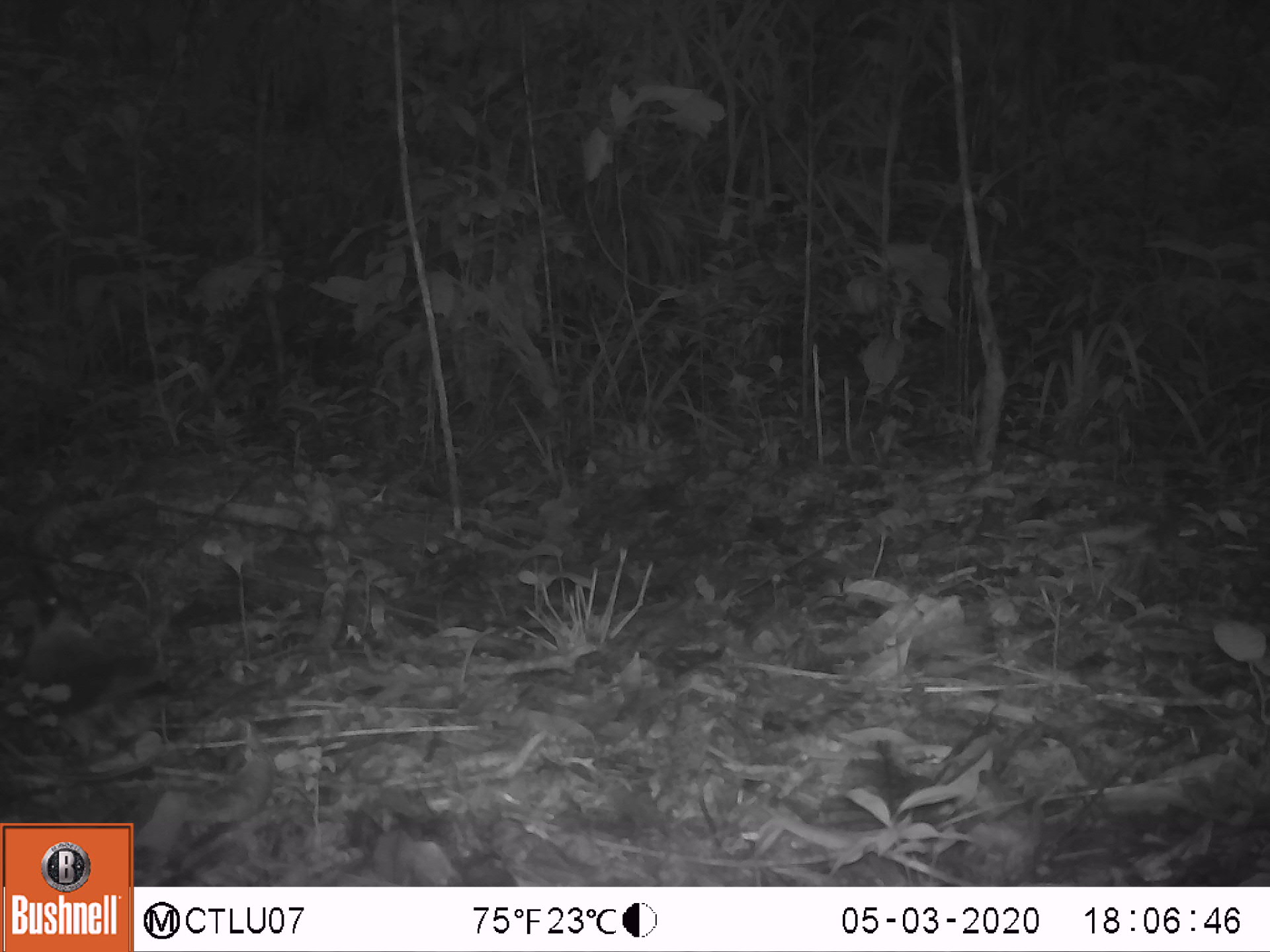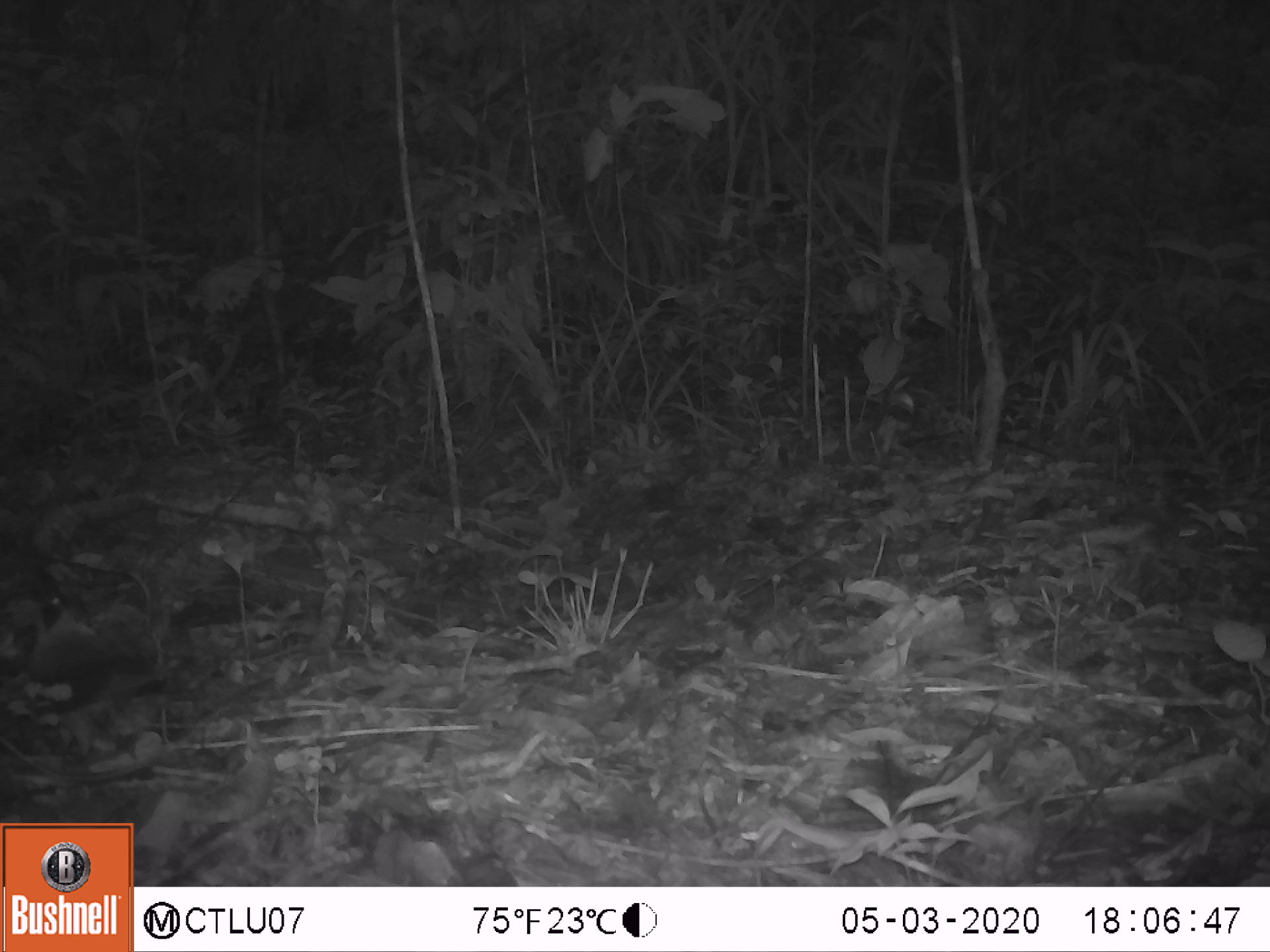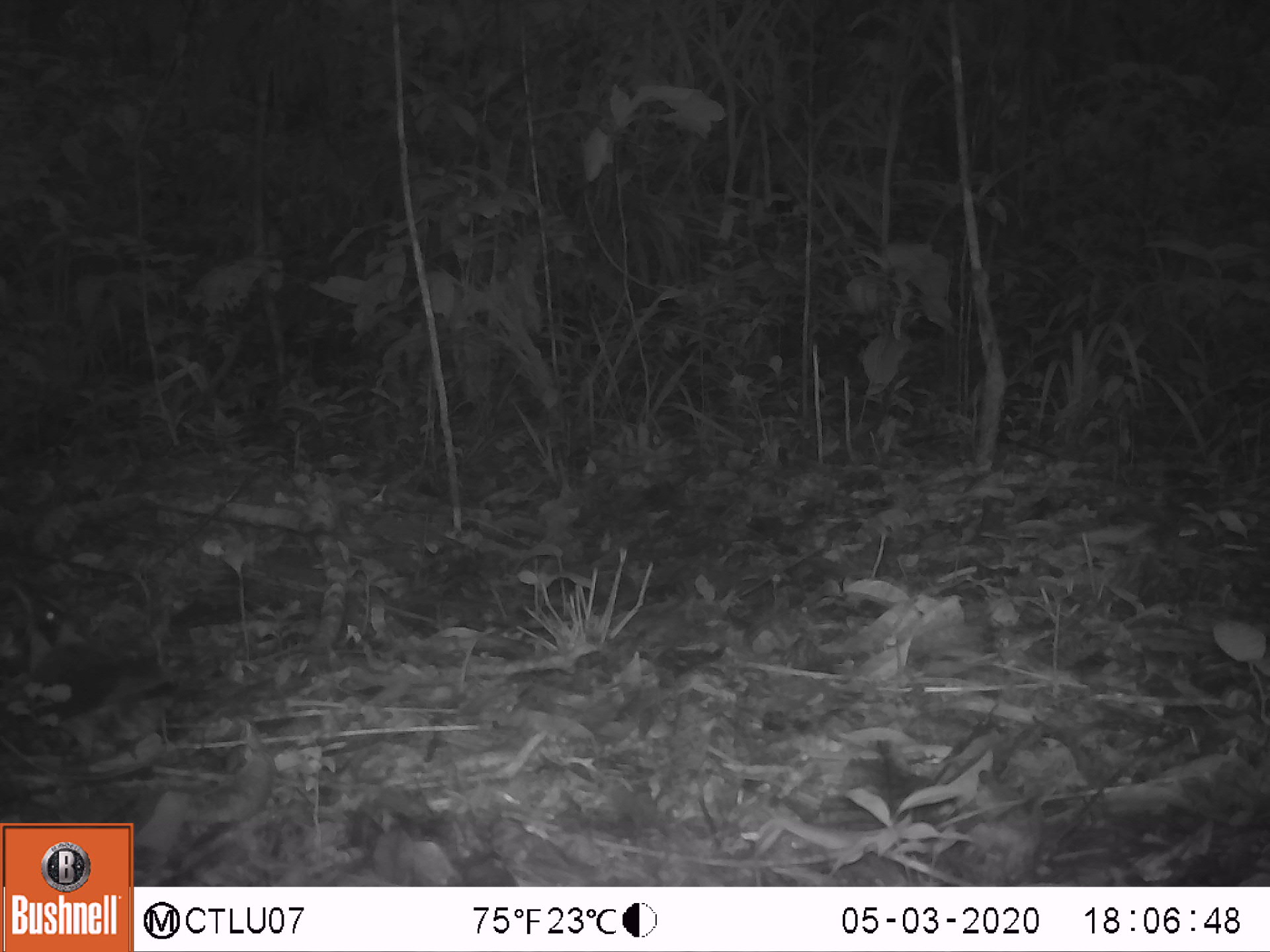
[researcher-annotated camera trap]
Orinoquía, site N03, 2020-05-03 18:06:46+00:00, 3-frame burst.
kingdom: Animalia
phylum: Chordata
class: Aves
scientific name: Aves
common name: bird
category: unknown bird